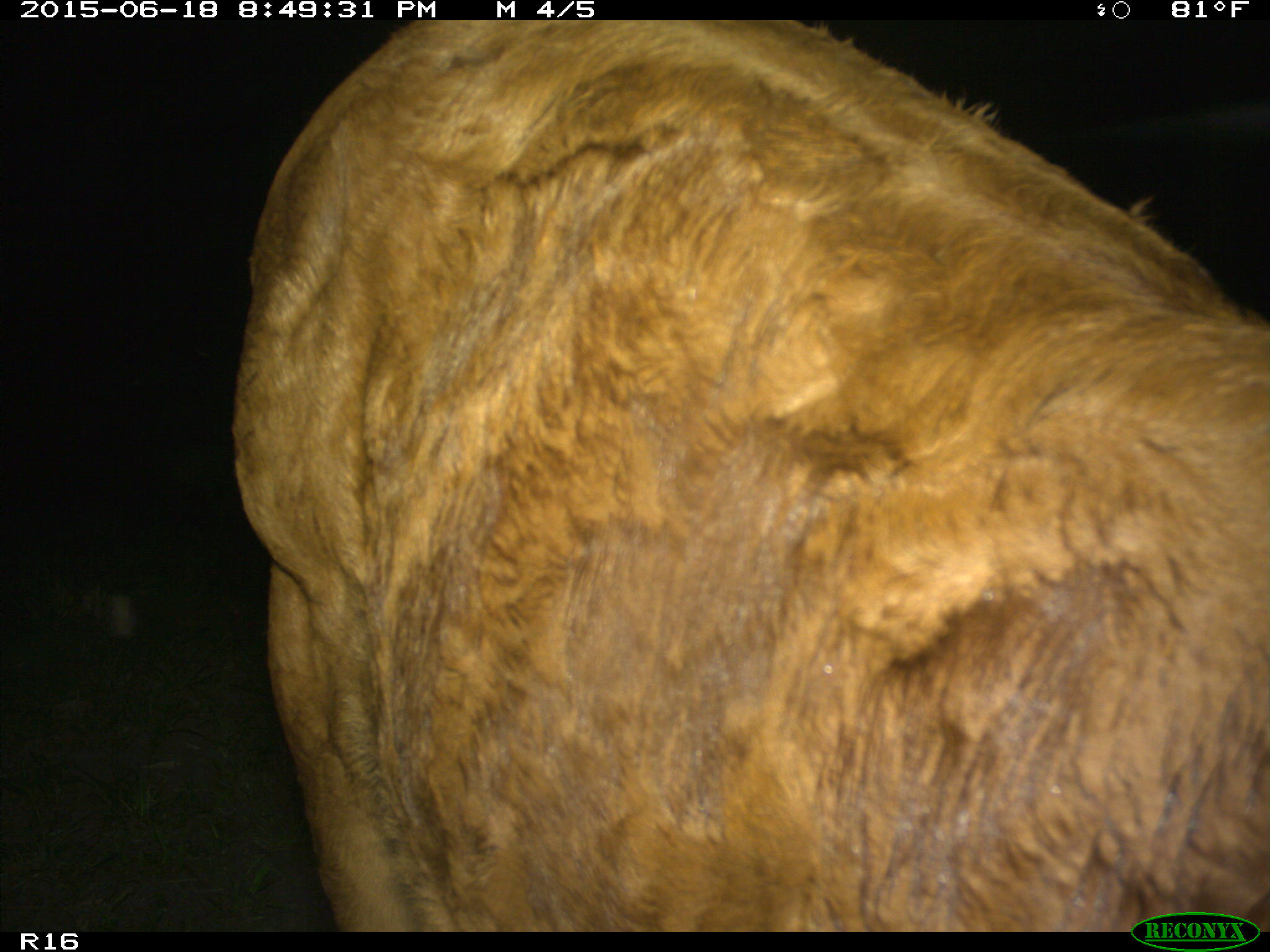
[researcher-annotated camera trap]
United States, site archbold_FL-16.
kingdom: Animalia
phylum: Chordata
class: Mammalia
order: Artiodactyla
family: Bovidae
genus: Bos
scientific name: Bos taurus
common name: domestic cow